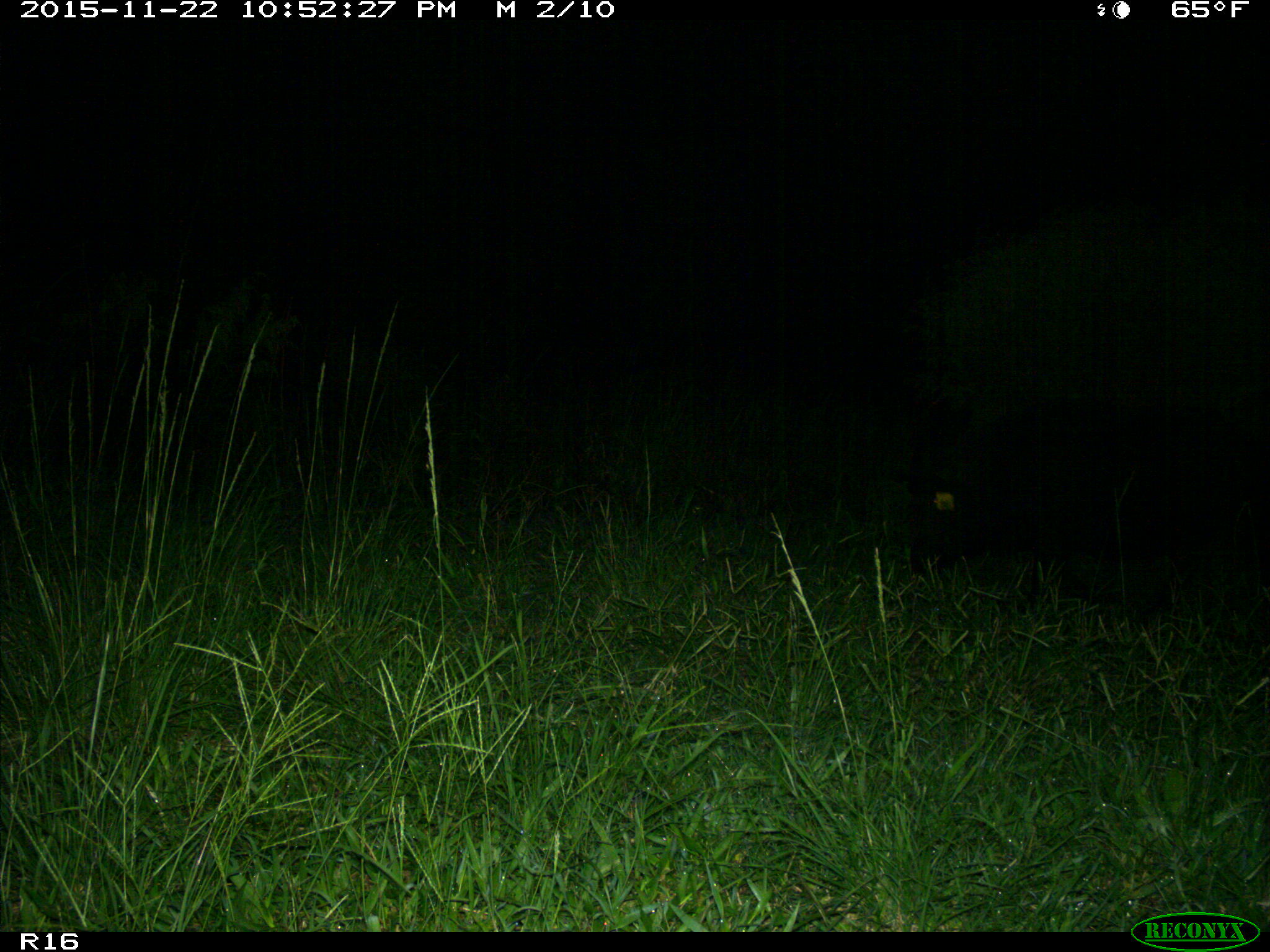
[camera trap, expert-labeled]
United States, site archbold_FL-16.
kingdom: Animalia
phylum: Chordata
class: Mammalia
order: Artiodactyla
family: Suidae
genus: Sus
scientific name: Sus scrofa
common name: wild boar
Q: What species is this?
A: Sus scrofa (wild boar).